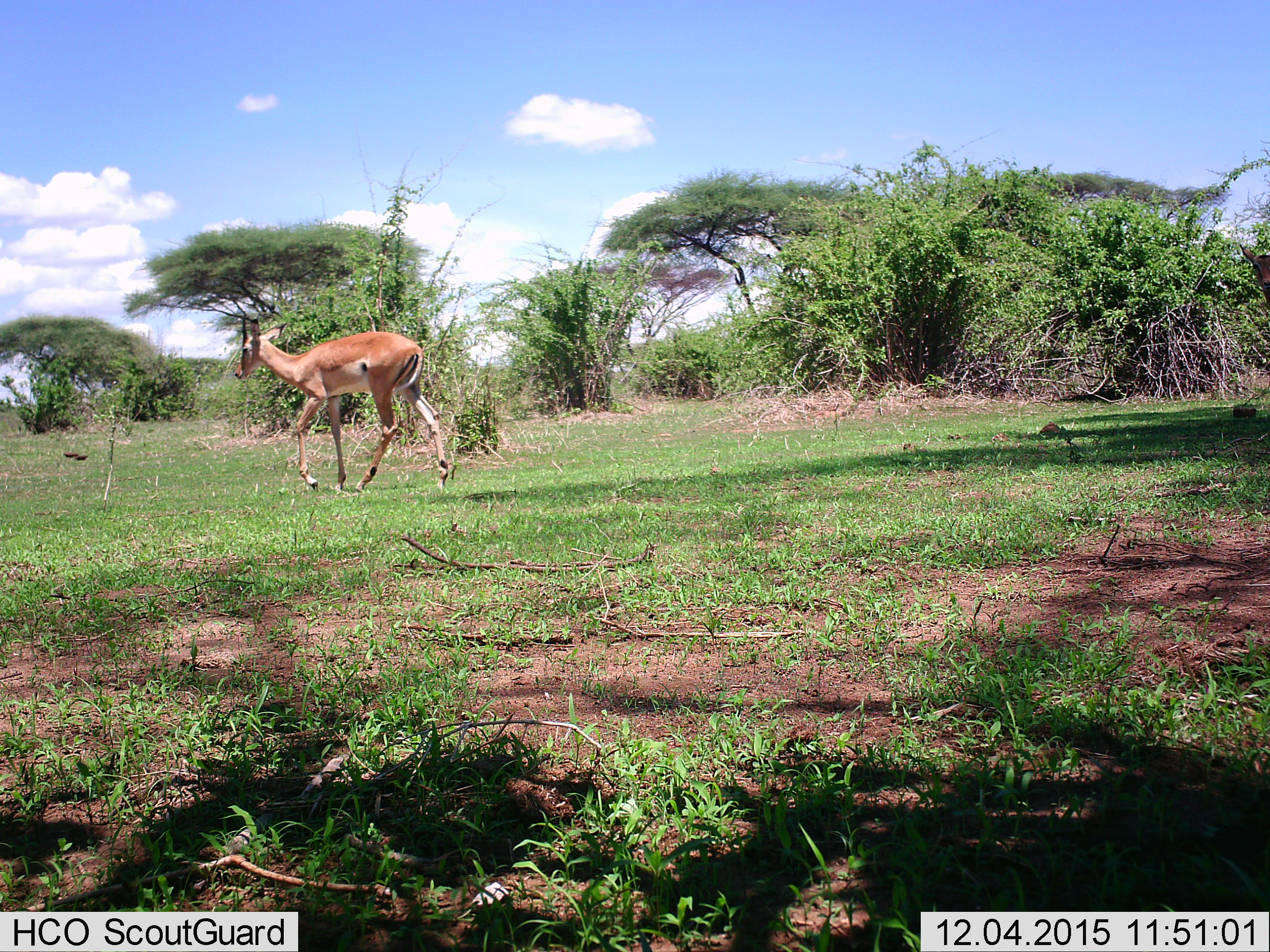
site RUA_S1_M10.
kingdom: Animalia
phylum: Chordata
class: Mammalia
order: Artiodactyla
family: Bovidae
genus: Aepyceros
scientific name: Aepyceros melampus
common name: impala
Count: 1.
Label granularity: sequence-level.